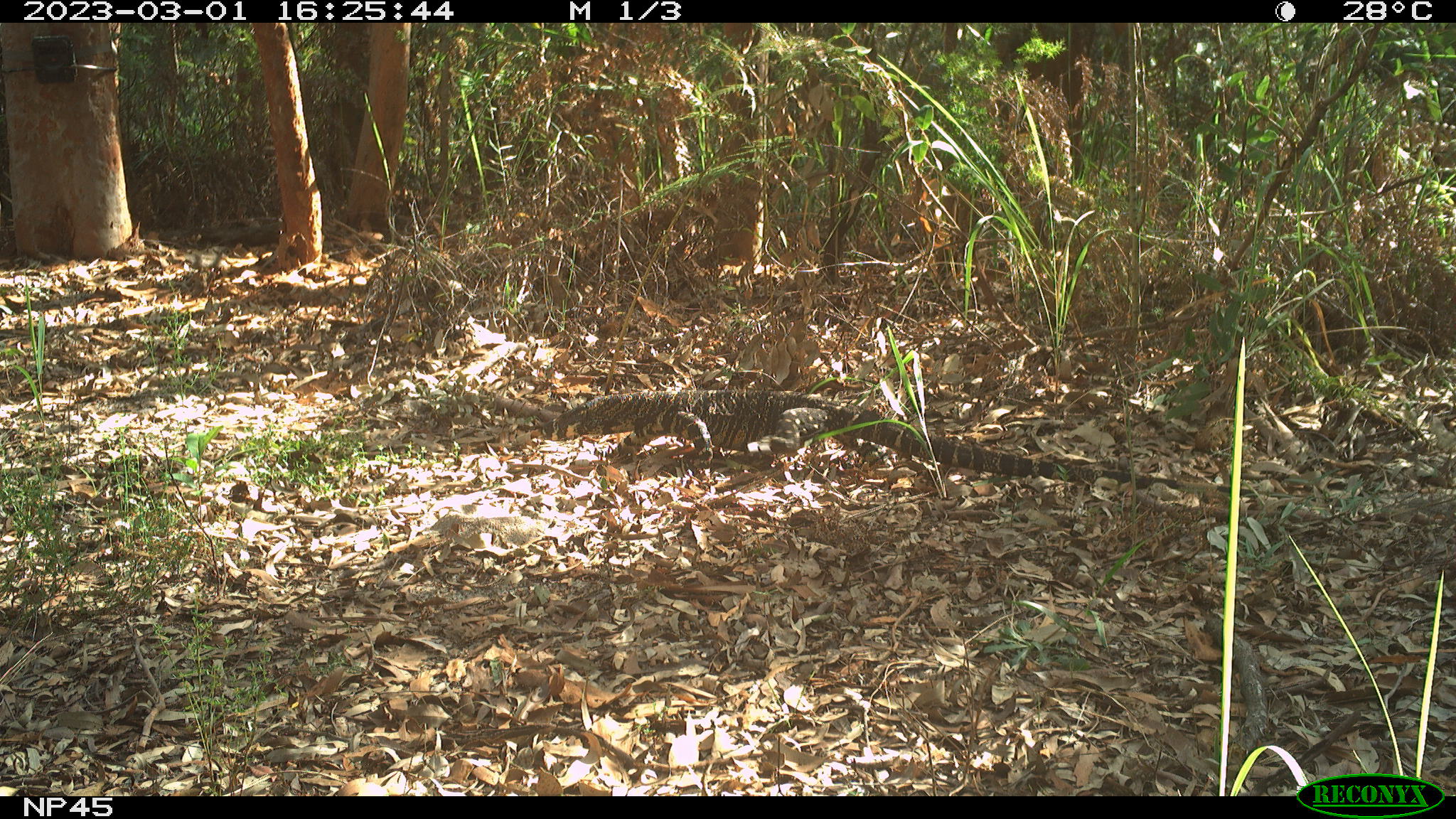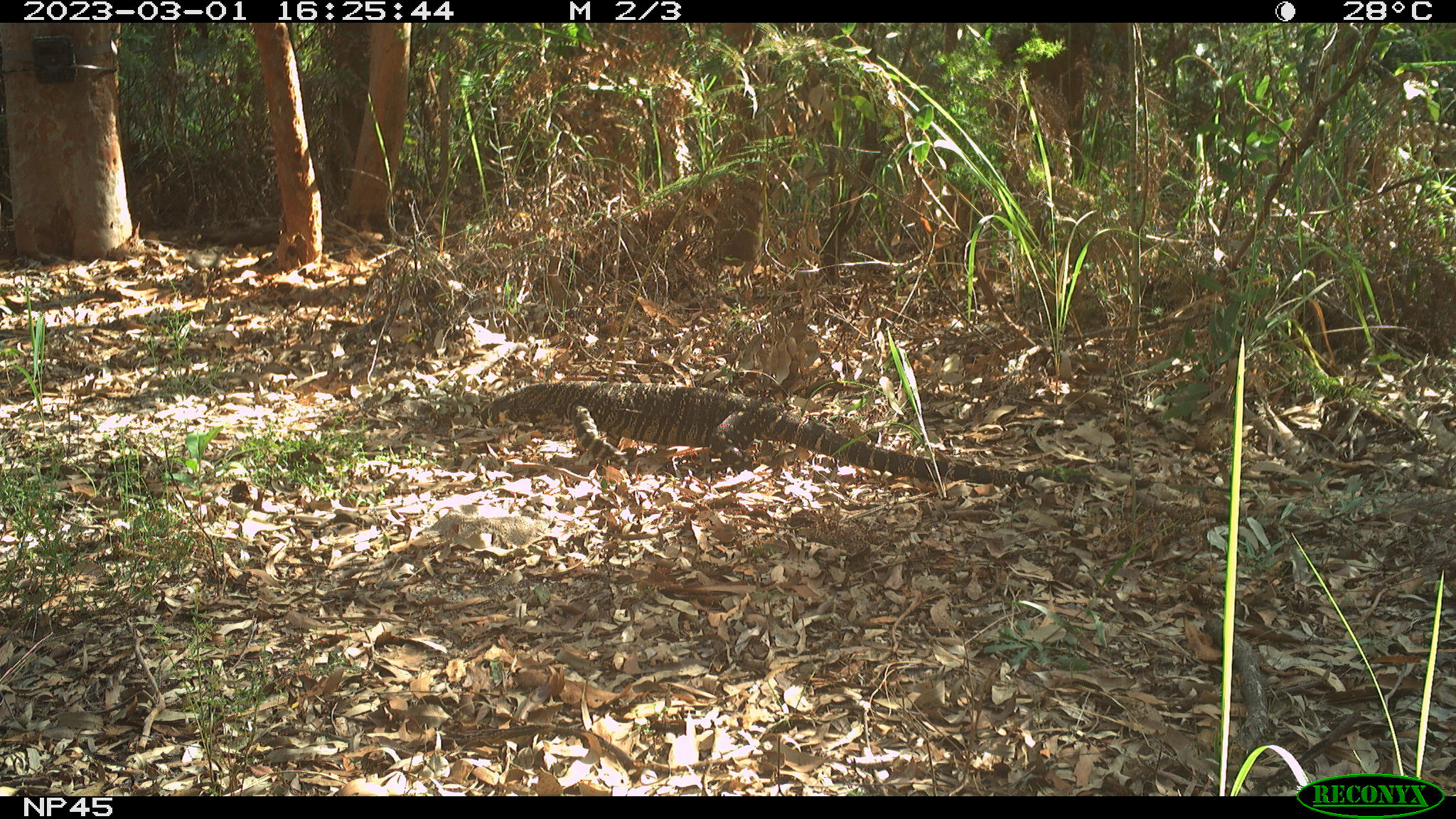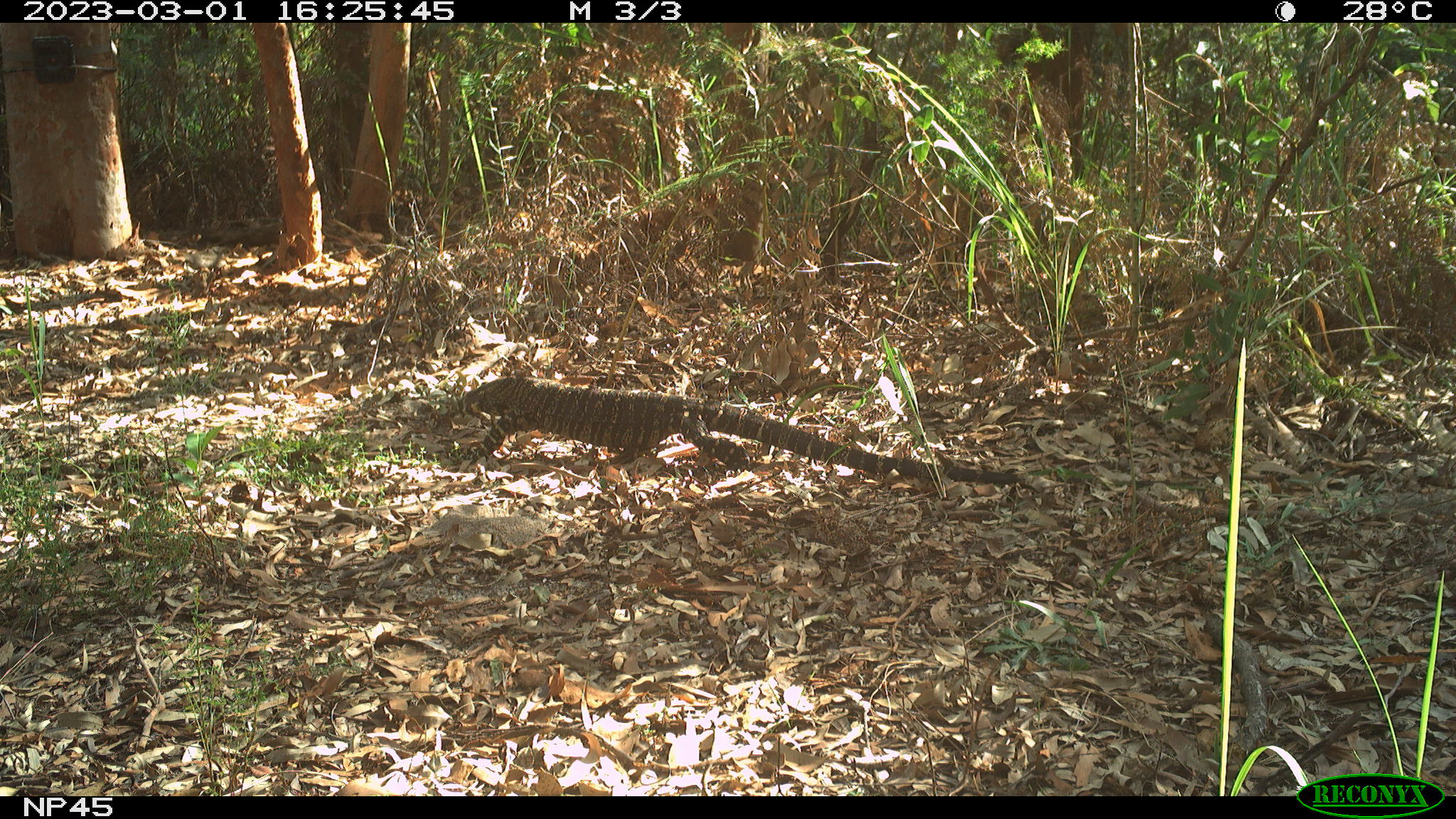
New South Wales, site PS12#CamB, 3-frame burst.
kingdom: Animalia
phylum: Chordata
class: Reptilia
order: Squamata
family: Varanidae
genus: Varanus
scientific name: Varanus varius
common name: lace monitor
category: goanna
Goanna (lace monitor) (Varanus varius).